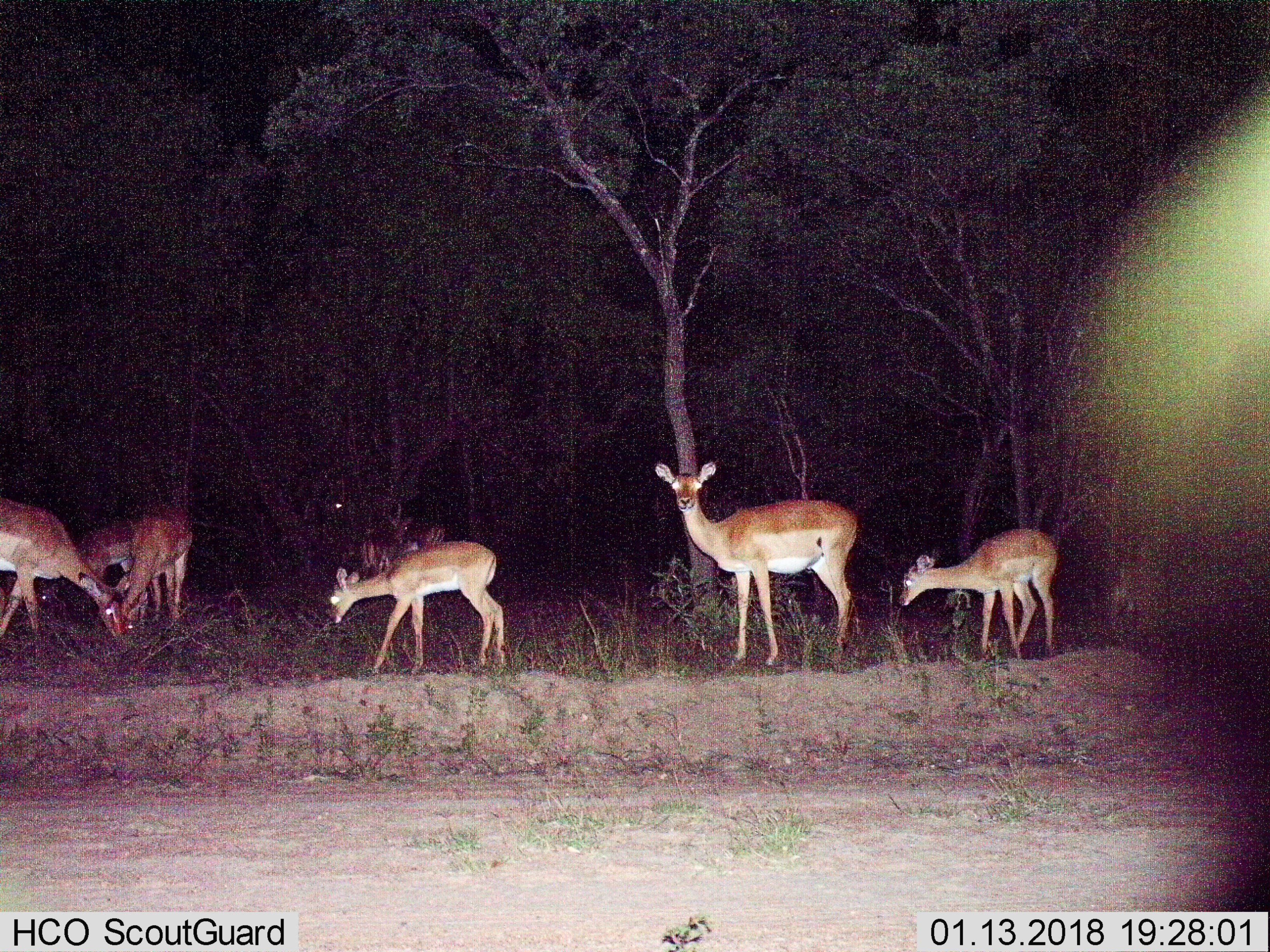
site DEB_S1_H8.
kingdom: Animalia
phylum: Chordata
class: Mammalia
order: Artiodactyla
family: Bovidae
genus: Aepyceros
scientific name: Aepyceros melampus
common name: impala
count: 8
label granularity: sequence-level